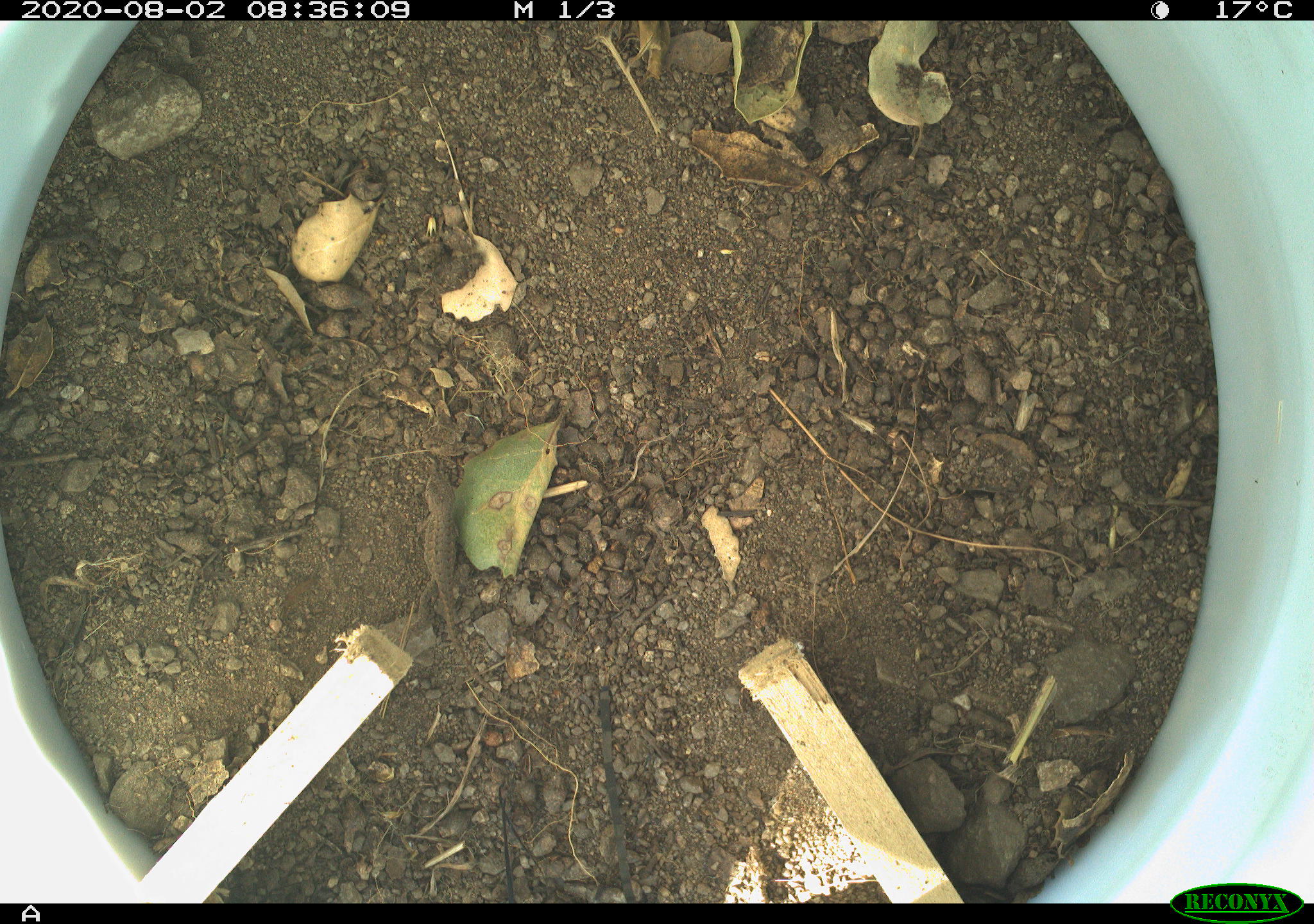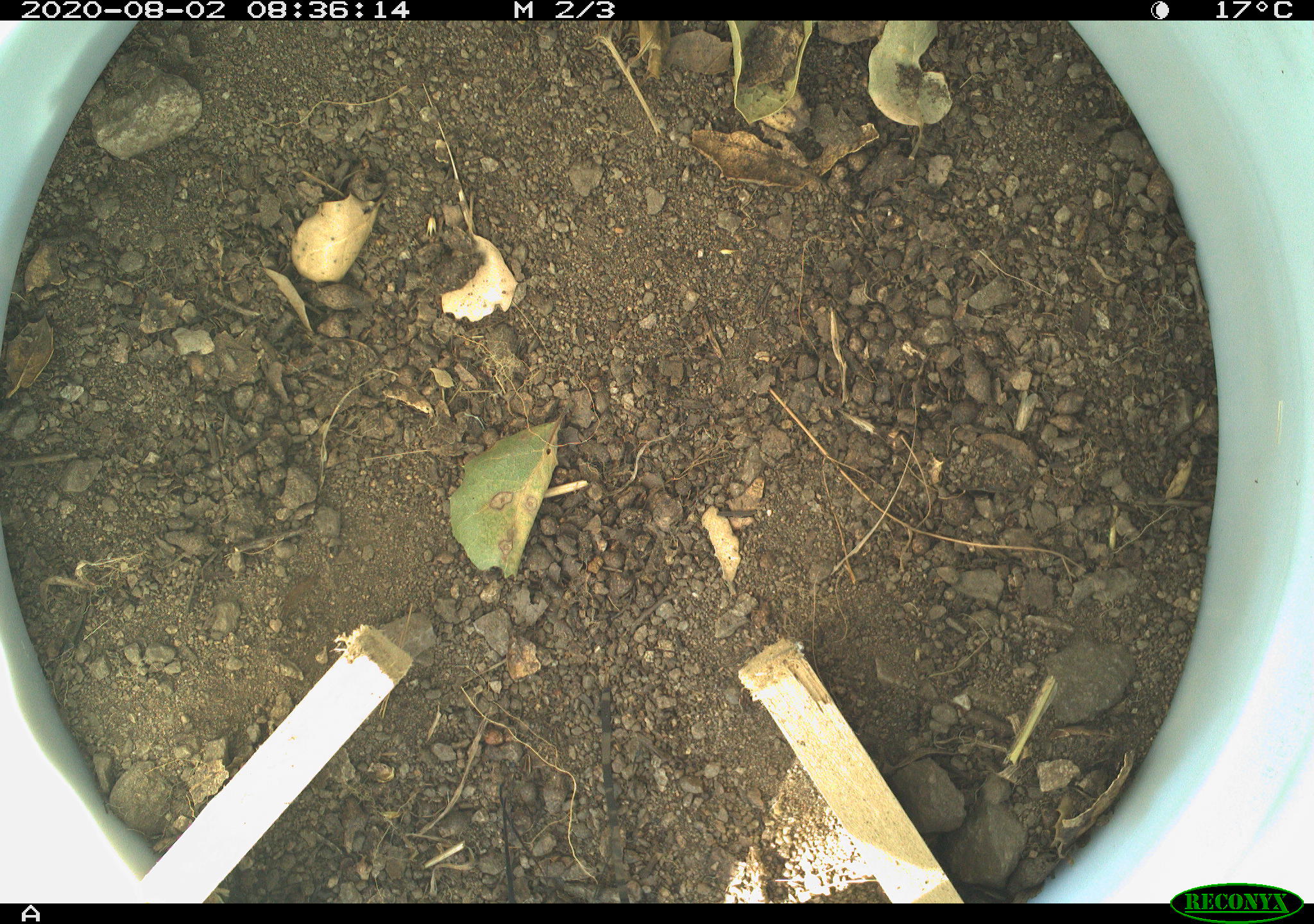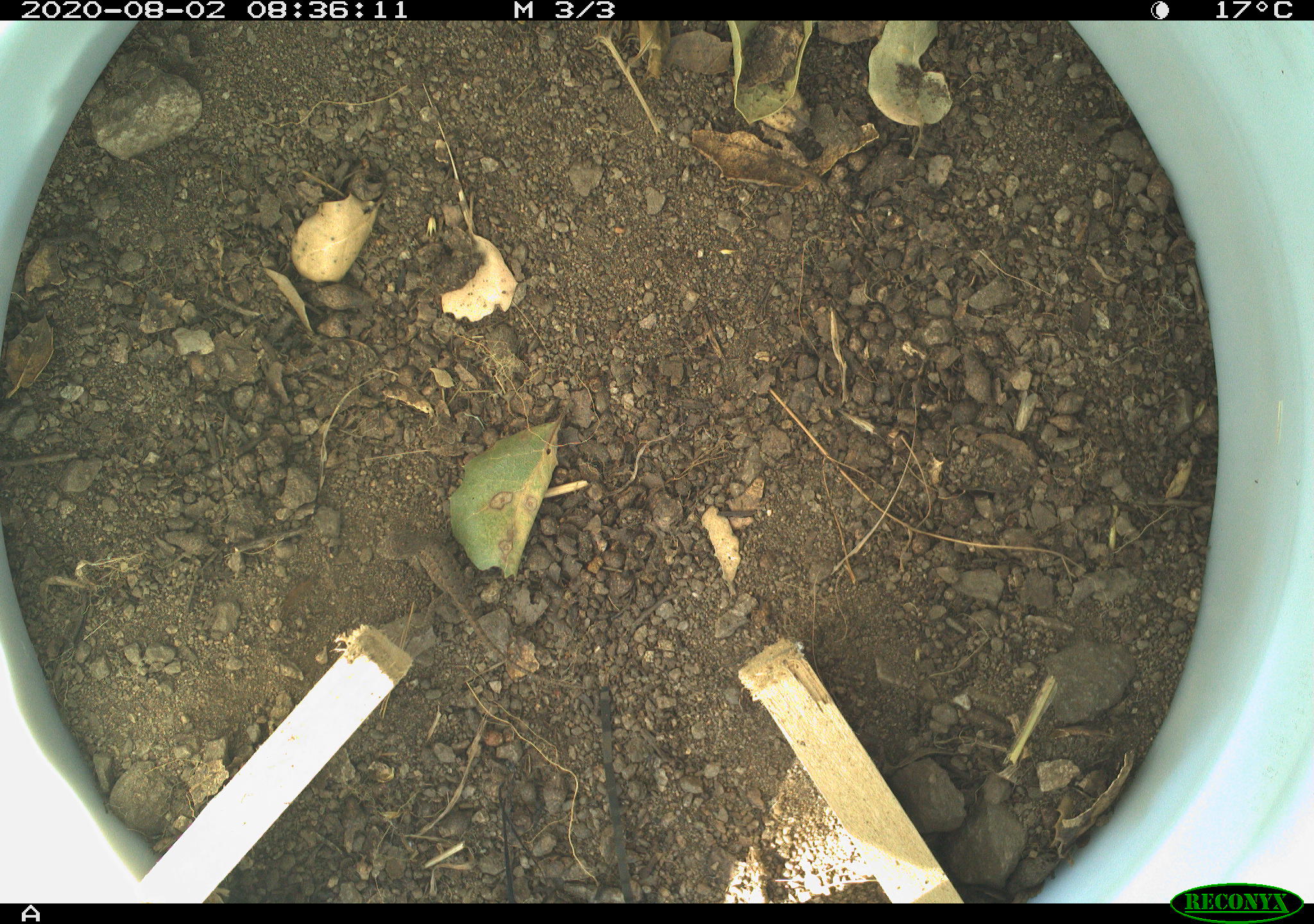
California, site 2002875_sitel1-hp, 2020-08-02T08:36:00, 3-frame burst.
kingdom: Animalia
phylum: Chordata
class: Reptilia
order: Squamata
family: Phrynosomatidae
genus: Sceloporus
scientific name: Sceloporus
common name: spiny lizards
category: sceloporus species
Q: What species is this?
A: Sceloporus species (spiny lizards) (Sceloporus).